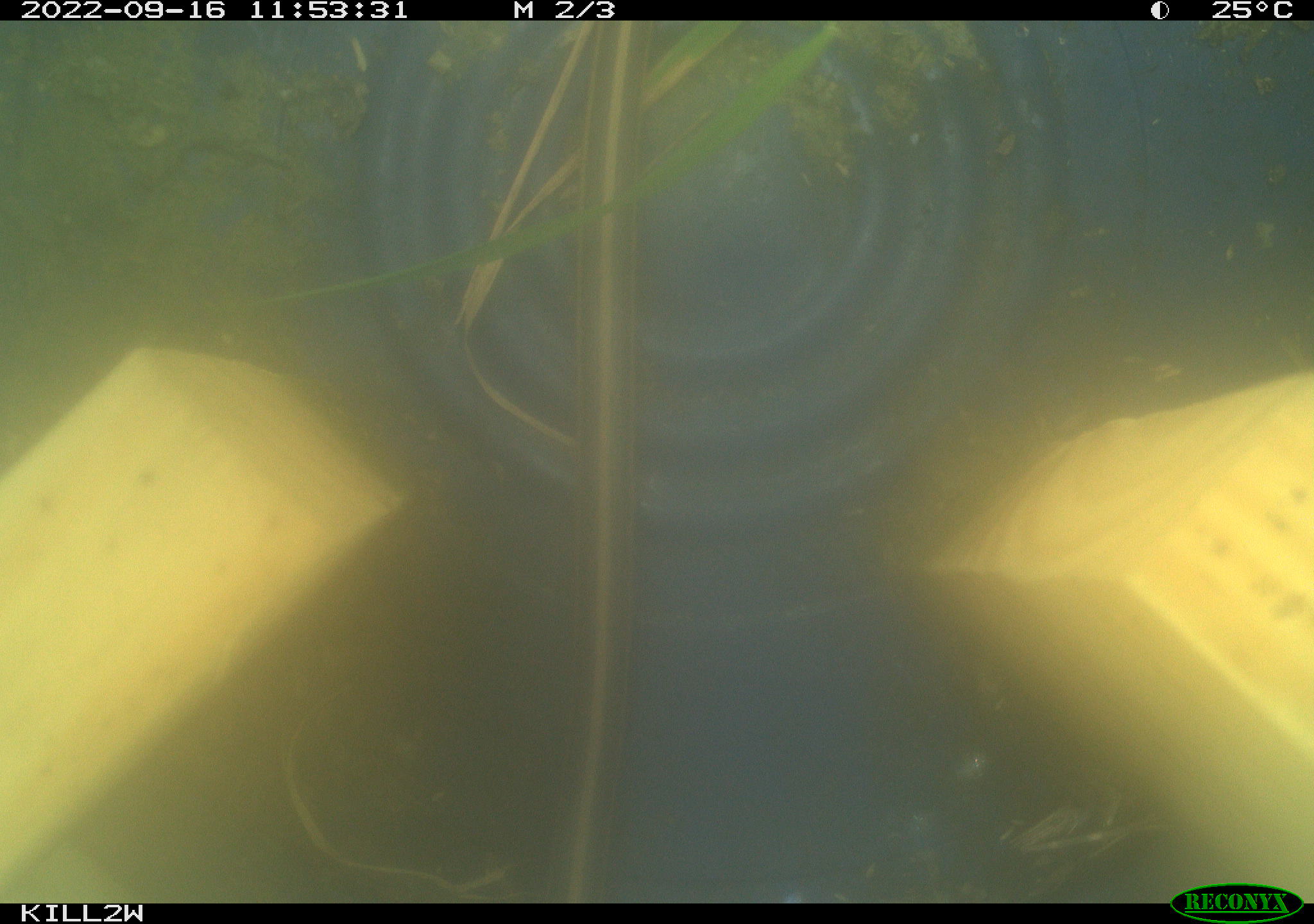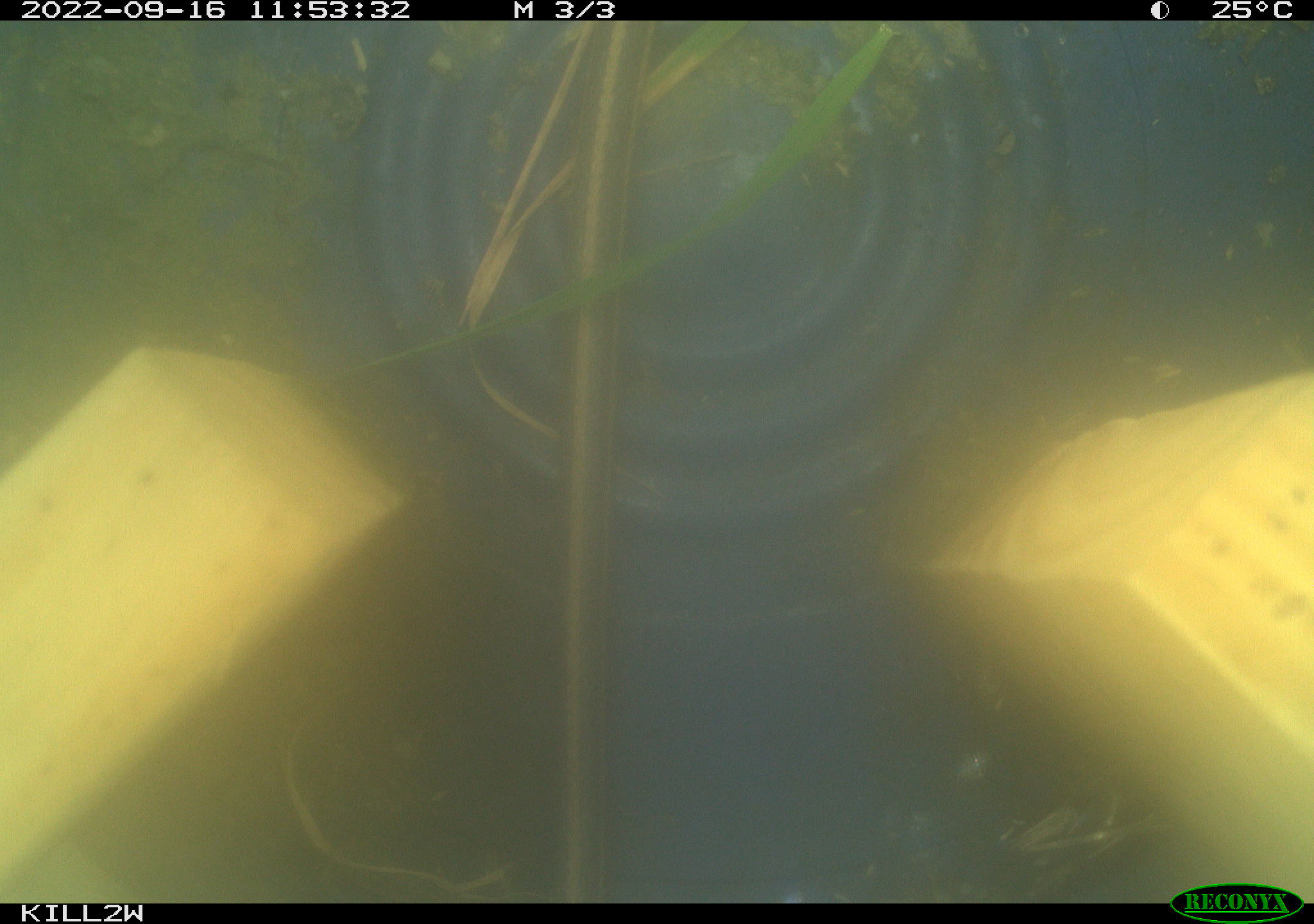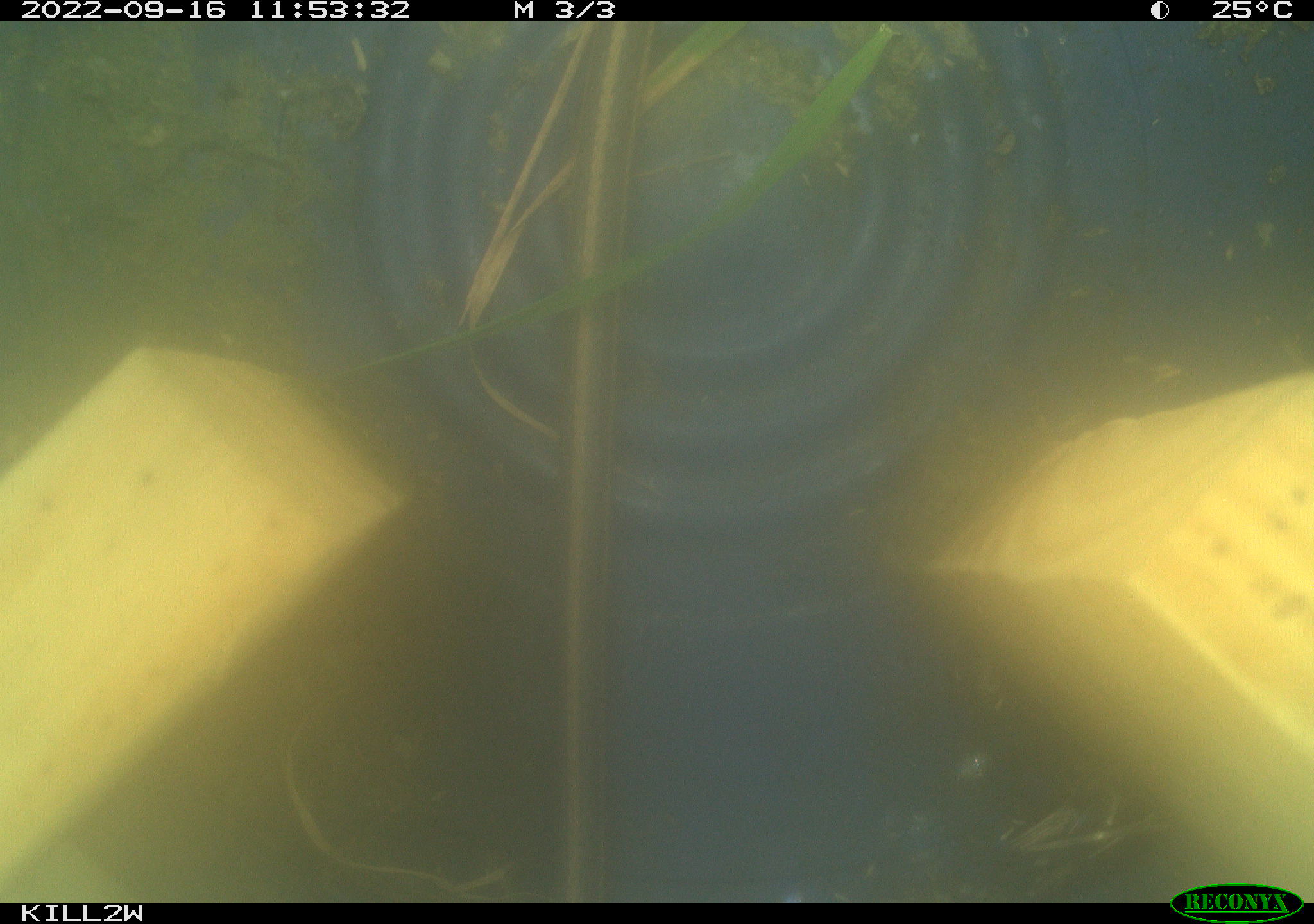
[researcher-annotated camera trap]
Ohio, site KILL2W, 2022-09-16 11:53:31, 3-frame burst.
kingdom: Animalia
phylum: Chordata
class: Reptilia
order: Squamata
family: Colubridae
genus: Thamnophis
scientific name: Thamnophis sirtalis sirtalis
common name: eastern gartersnake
Eastern gartersnake (Thamnophis sirtalis sirtalis).